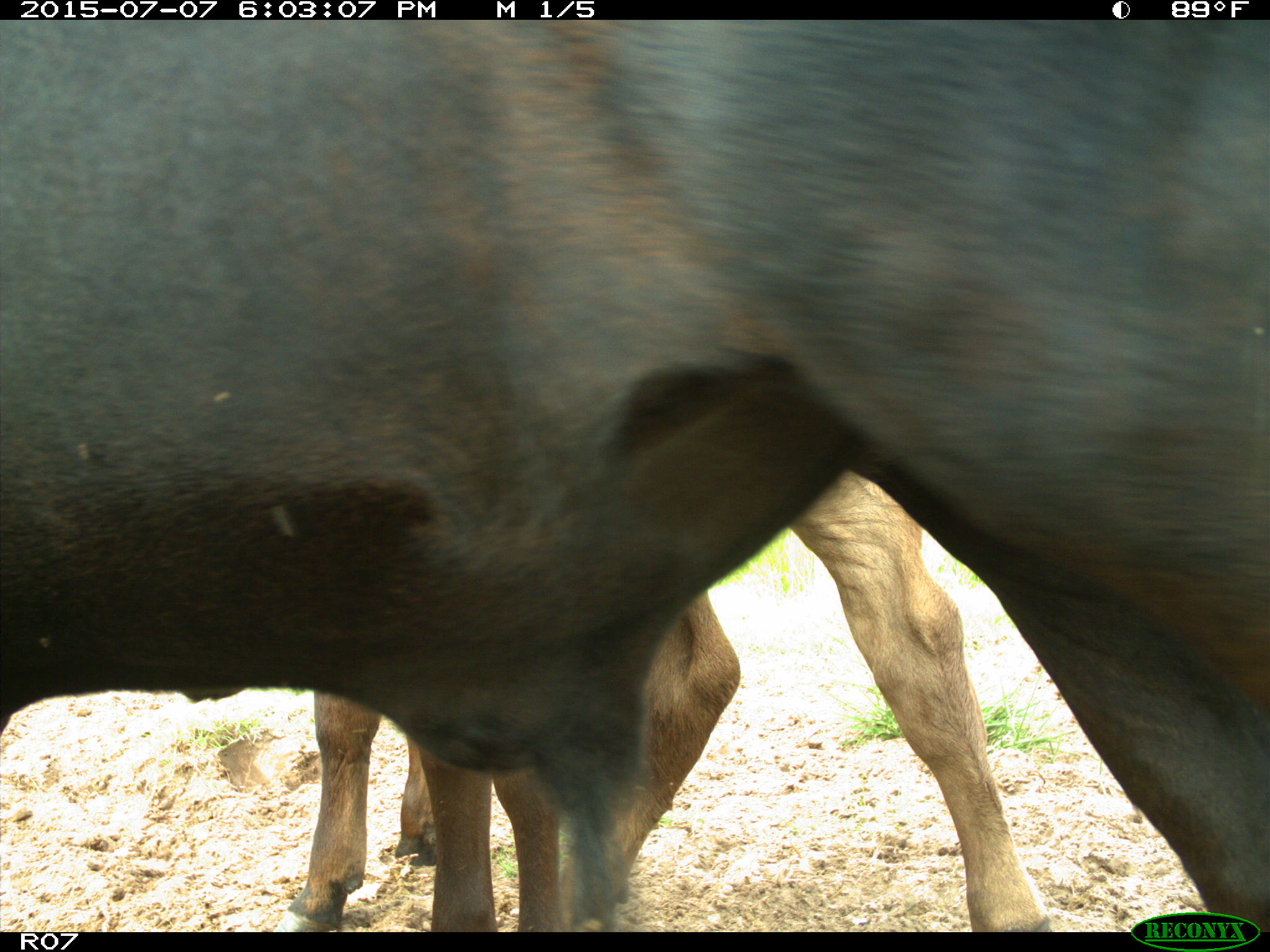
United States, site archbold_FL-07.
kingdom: Animalia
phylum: Chordata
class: Mammalia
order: Artiodactyla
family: Bovidae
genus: Bos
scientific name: Bos taurus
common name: domestic cow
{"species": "Bos taurus (domestic cow)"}